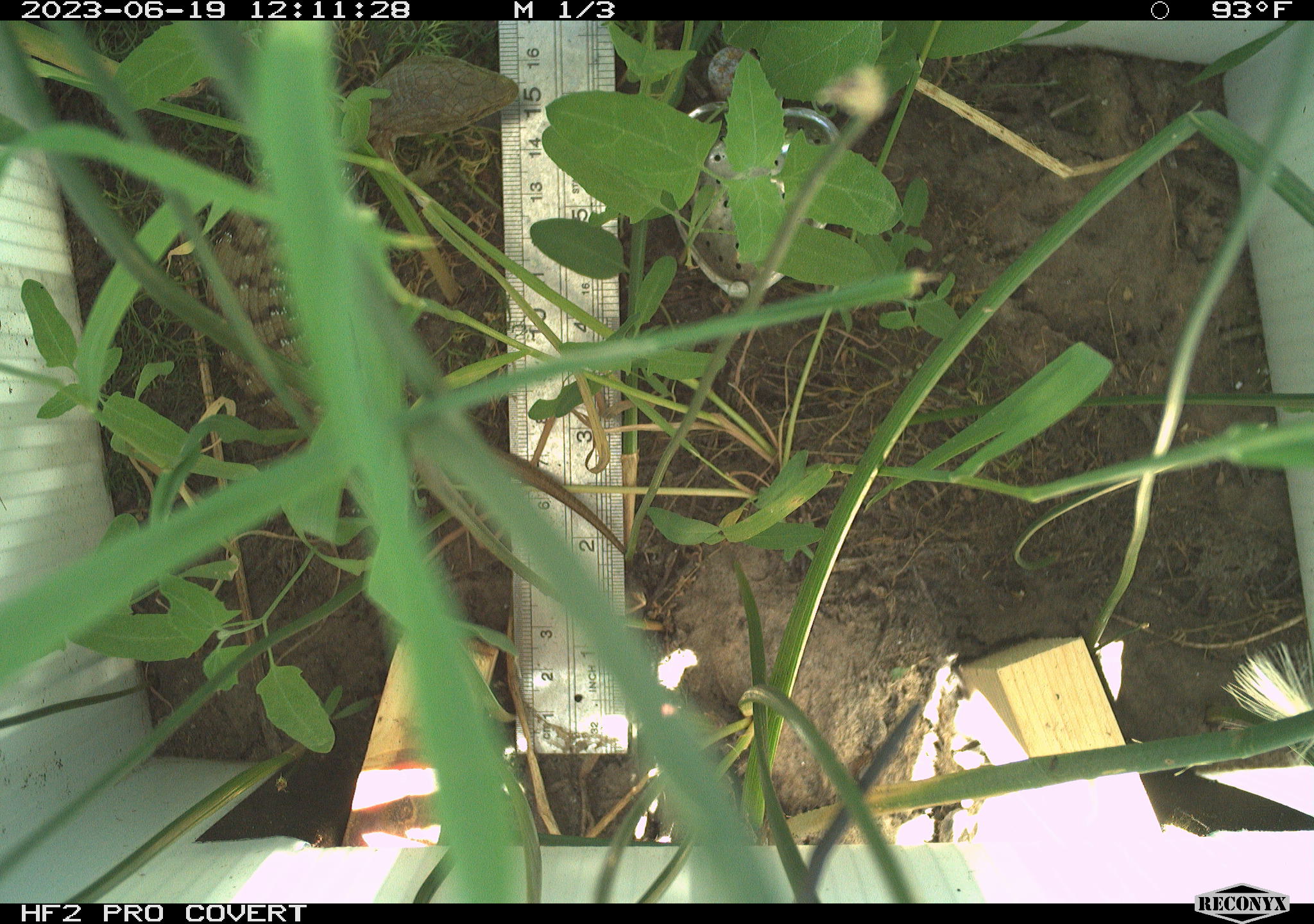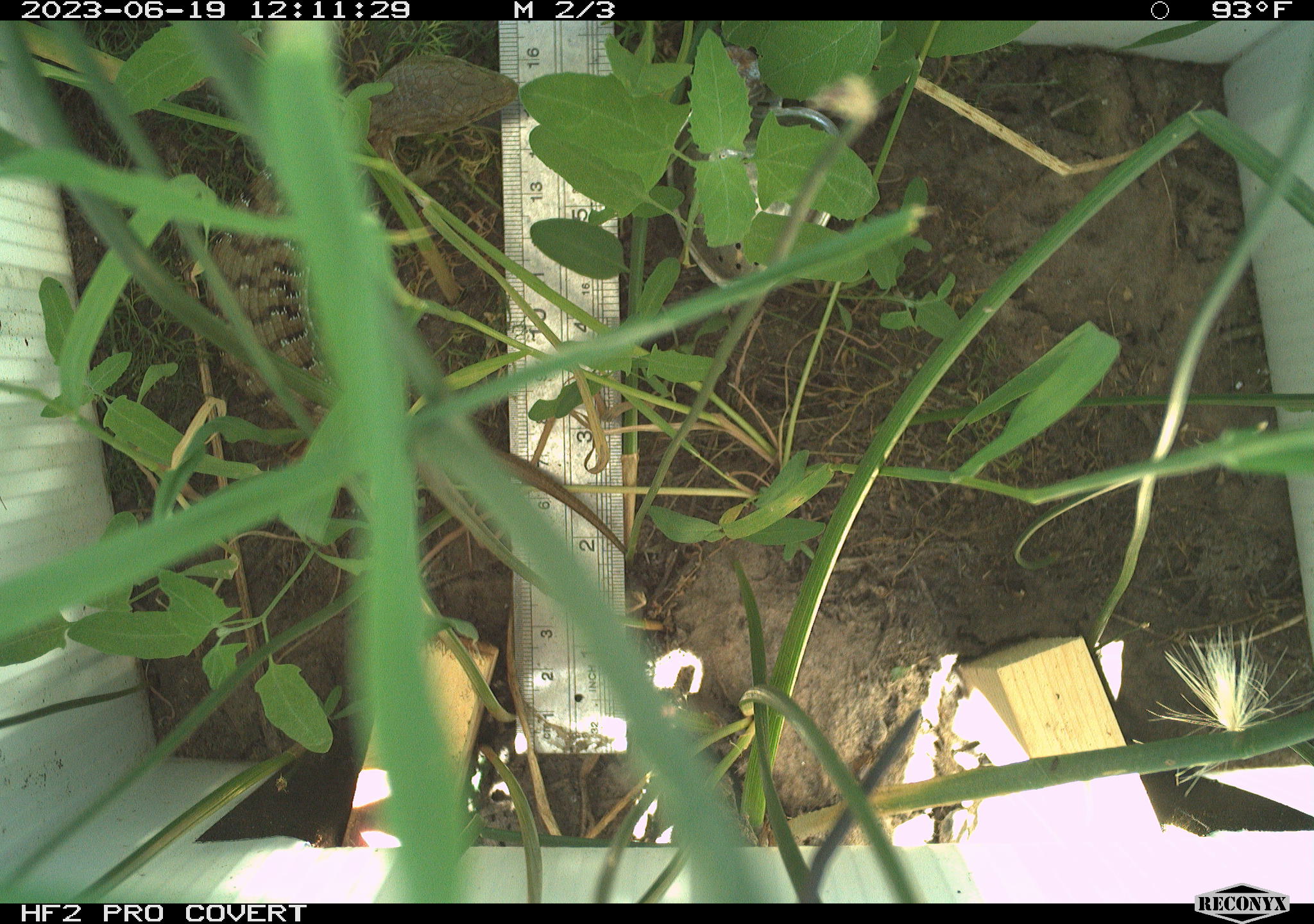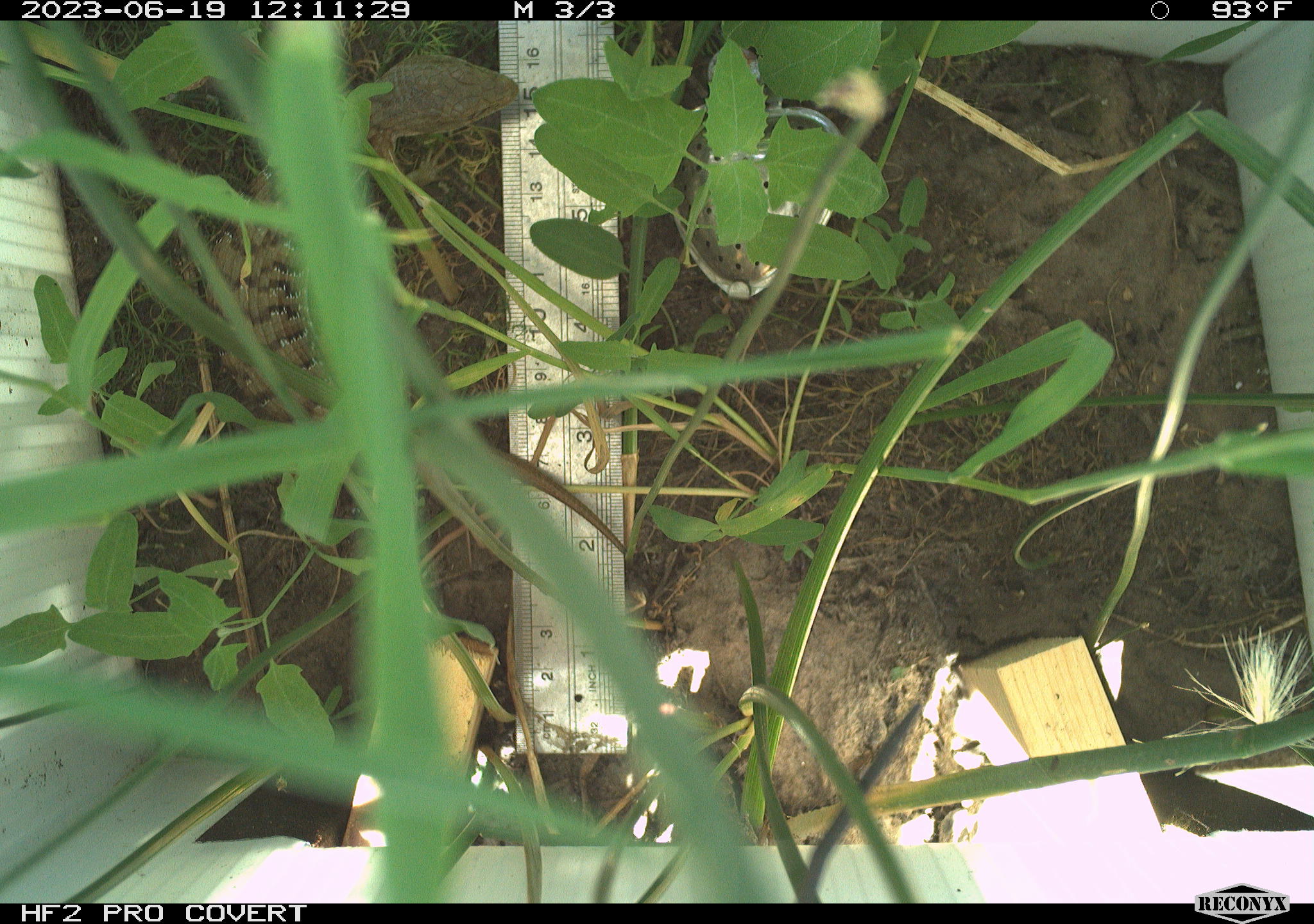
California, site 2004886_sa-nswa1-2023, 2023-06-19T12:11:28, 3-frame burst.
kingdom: Animalia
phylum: Chordata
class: Reptilia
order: Squamata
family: Anguidae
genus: Elgaria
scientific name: Elgaria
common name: alligator lizards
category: elgaria species